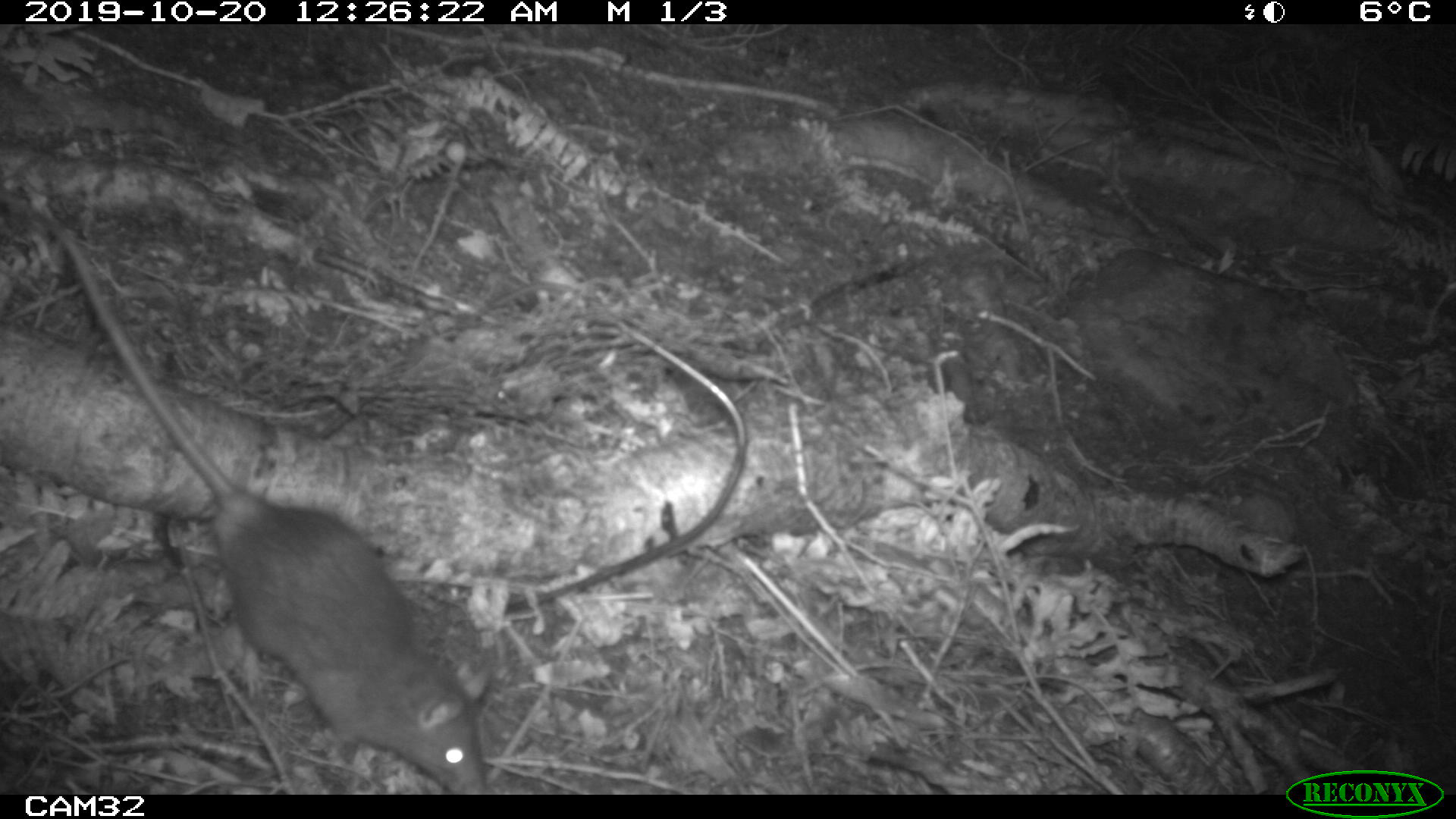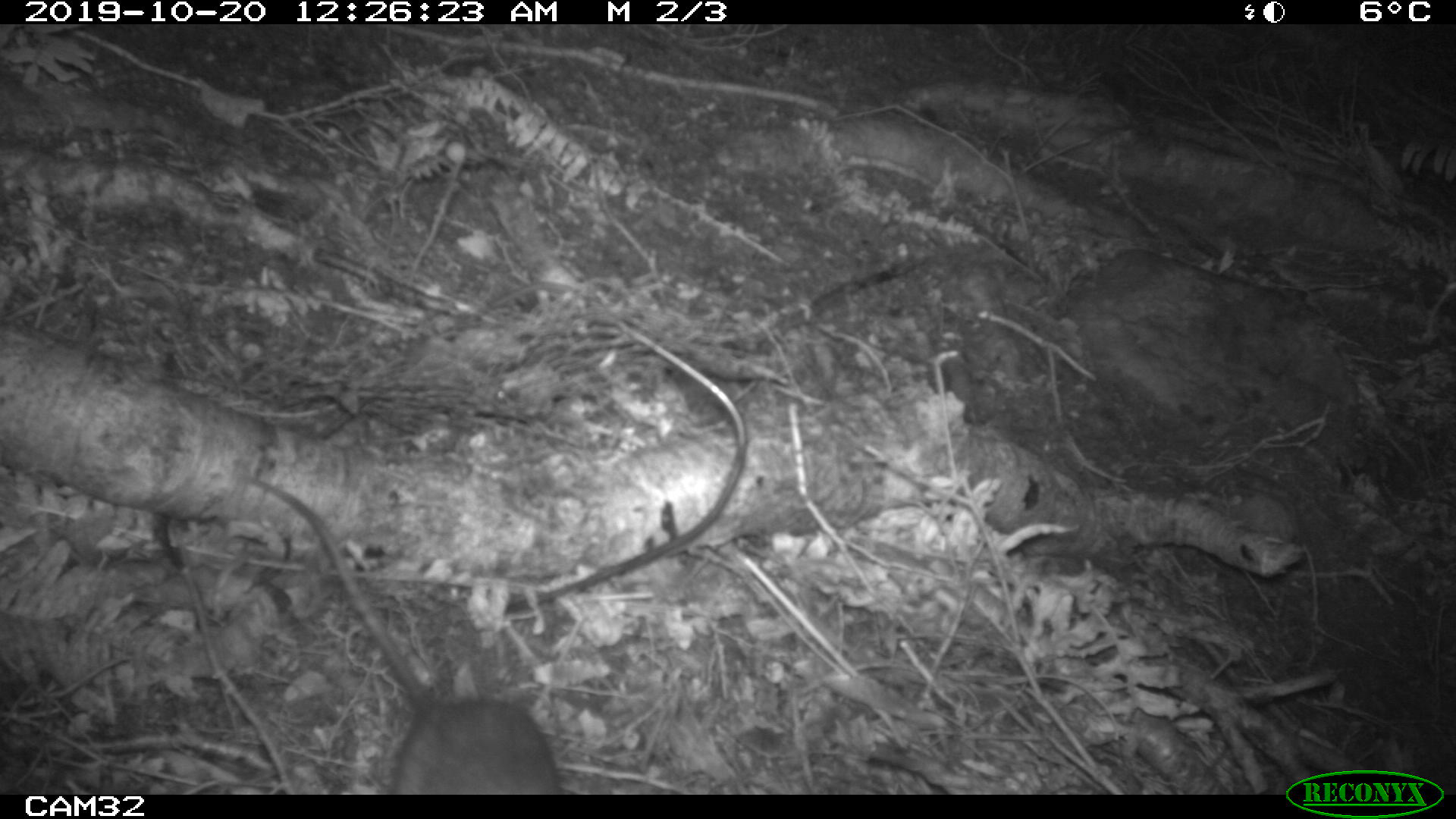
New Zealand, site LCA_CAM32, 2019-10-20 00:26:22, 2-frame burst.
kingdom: Animalia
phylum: Chordata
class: Mammalia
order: Rodentia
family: Muridae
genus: Rattus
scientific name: Rattus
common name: rat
Rat (Rattus).